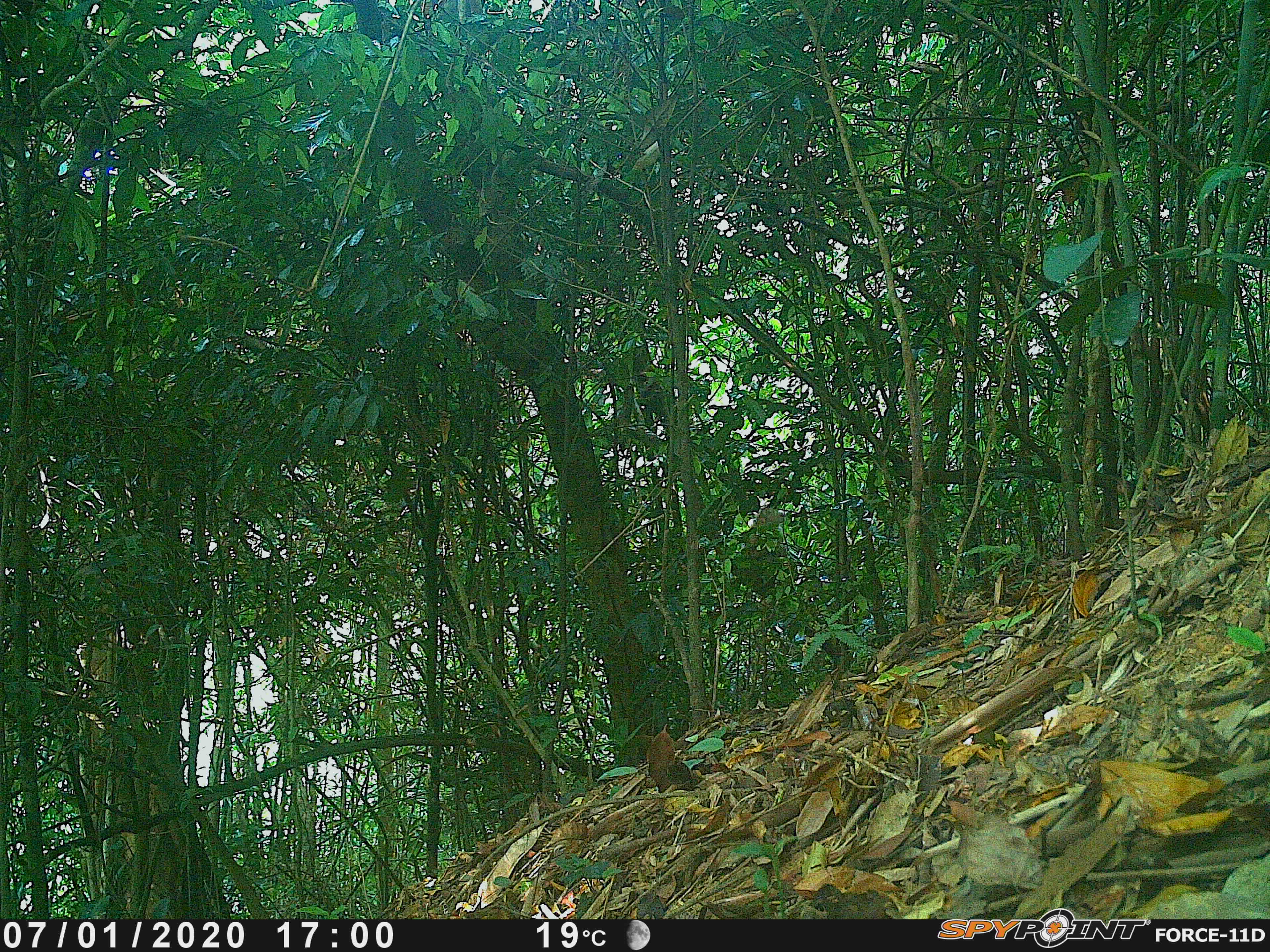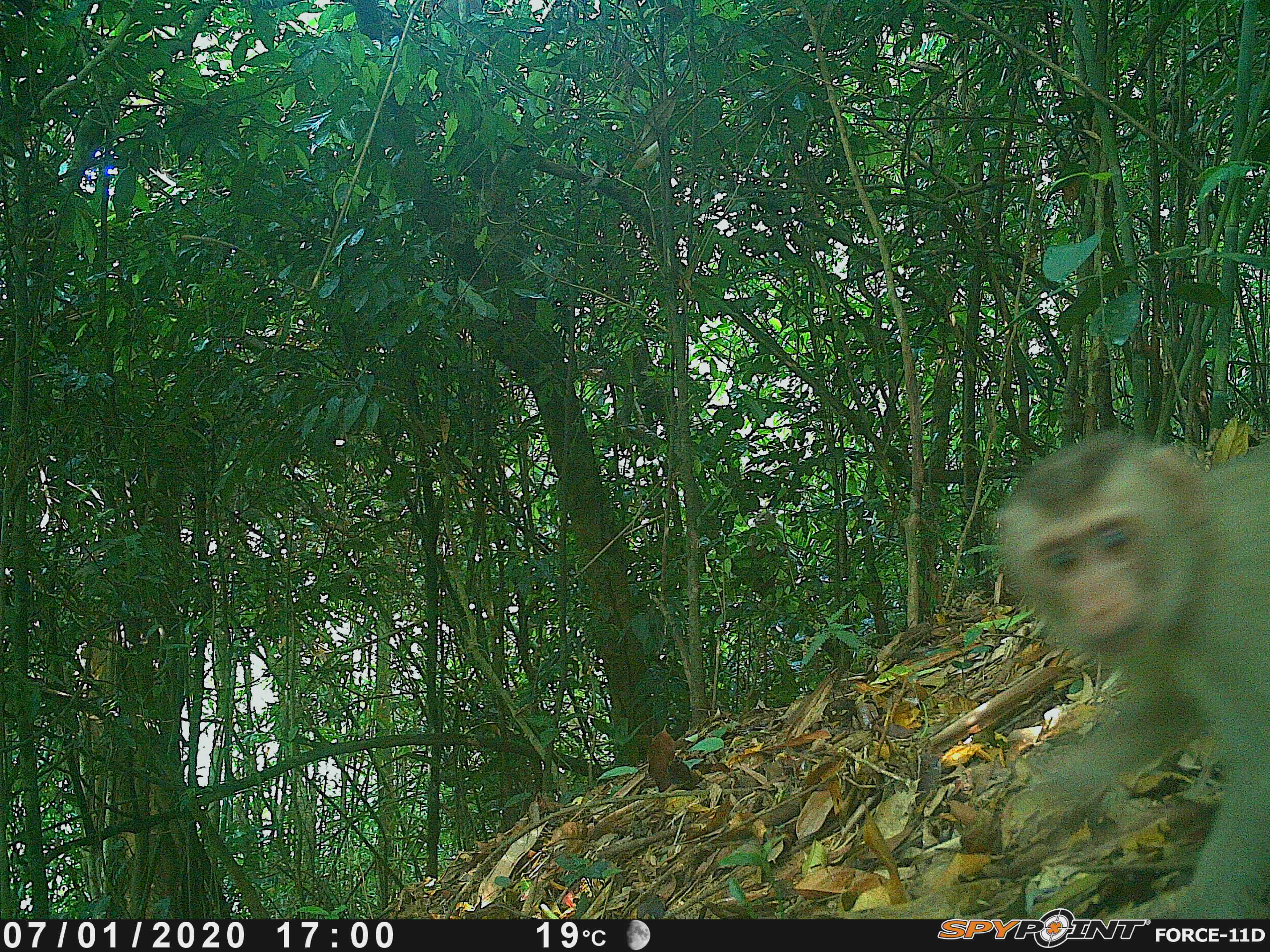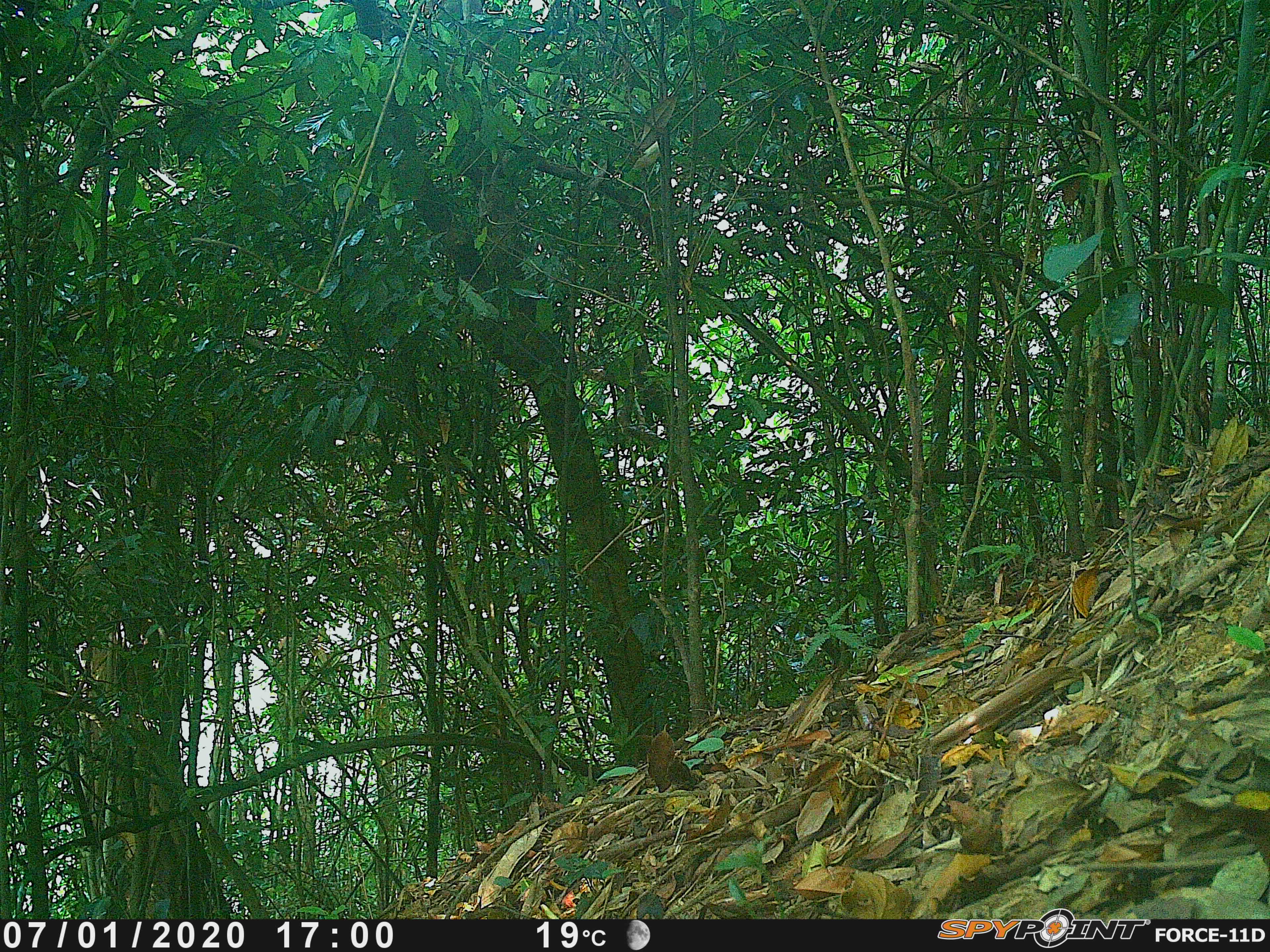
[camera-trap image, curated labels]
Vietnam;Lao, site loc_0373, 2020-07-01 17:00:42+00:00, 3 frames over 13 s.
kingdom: Animalia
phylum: Chordata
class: Mammalia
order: Primates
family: Cercopithecidae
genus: Macaca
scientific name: Macaca nemestrina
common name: pig-tailed macaque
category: pig tailed macaque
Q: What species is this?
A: Pig tailed macaque (pig-tailed macaque) (Macaca nemestrina).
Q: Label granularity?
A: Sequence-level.